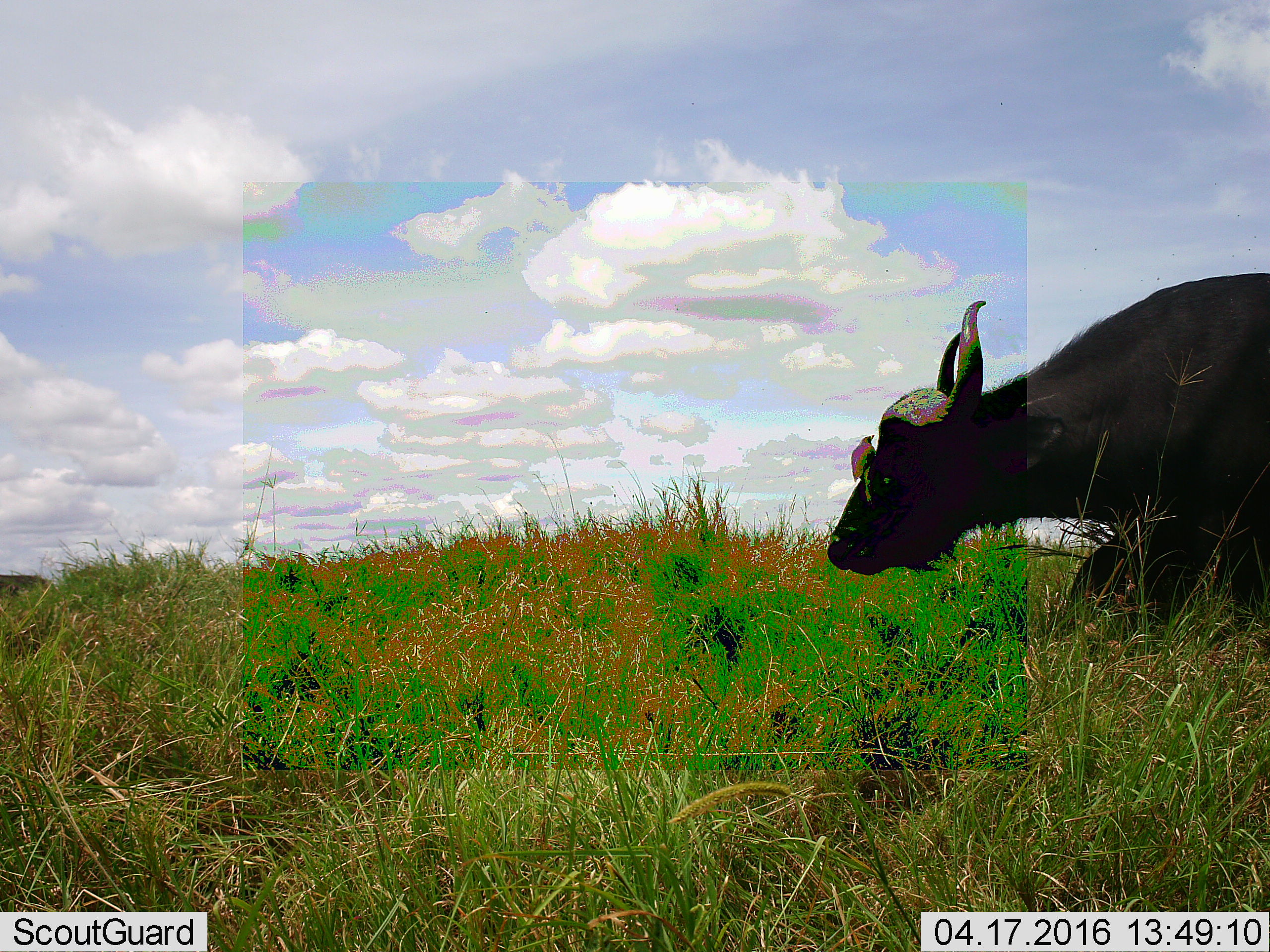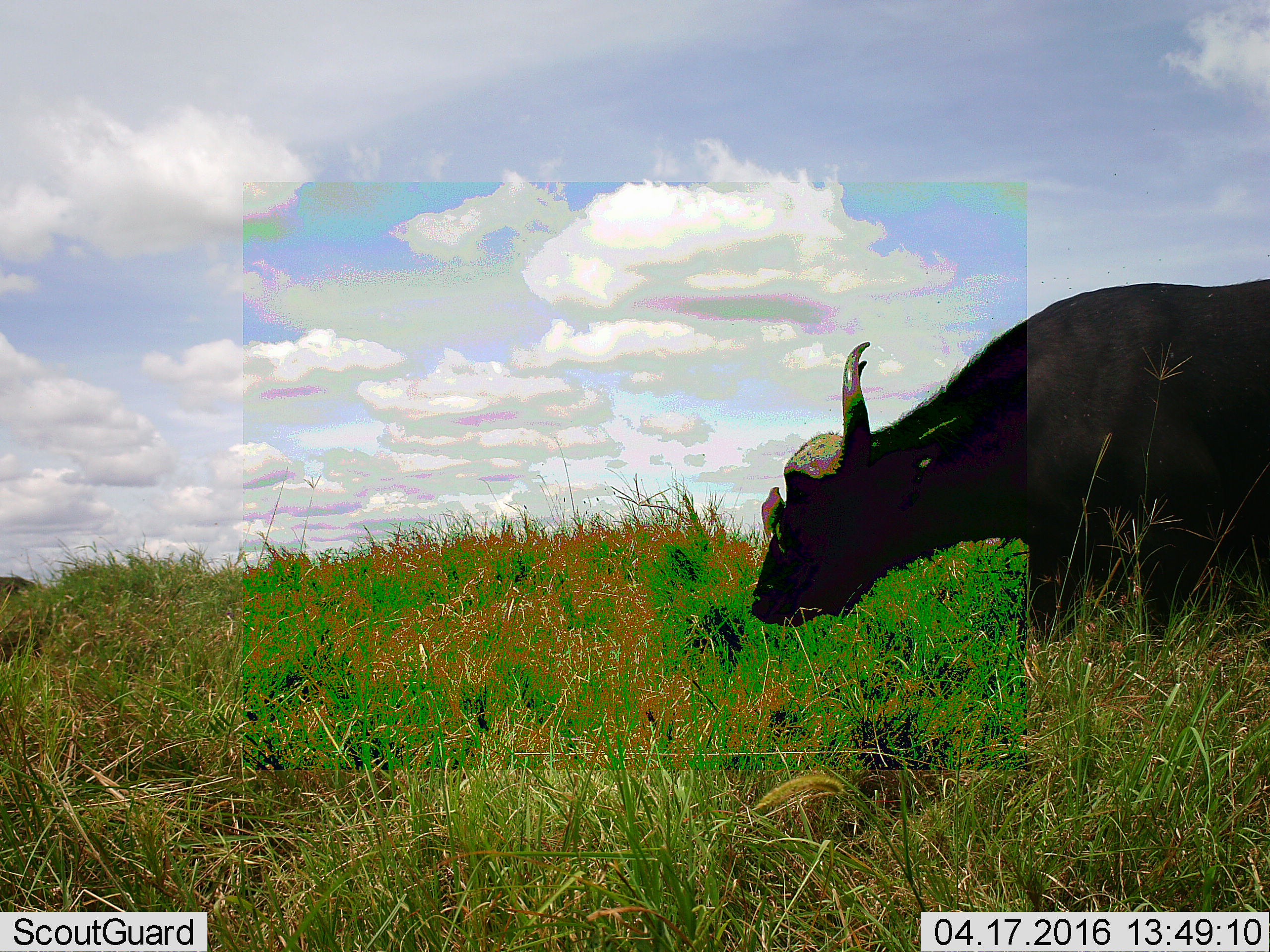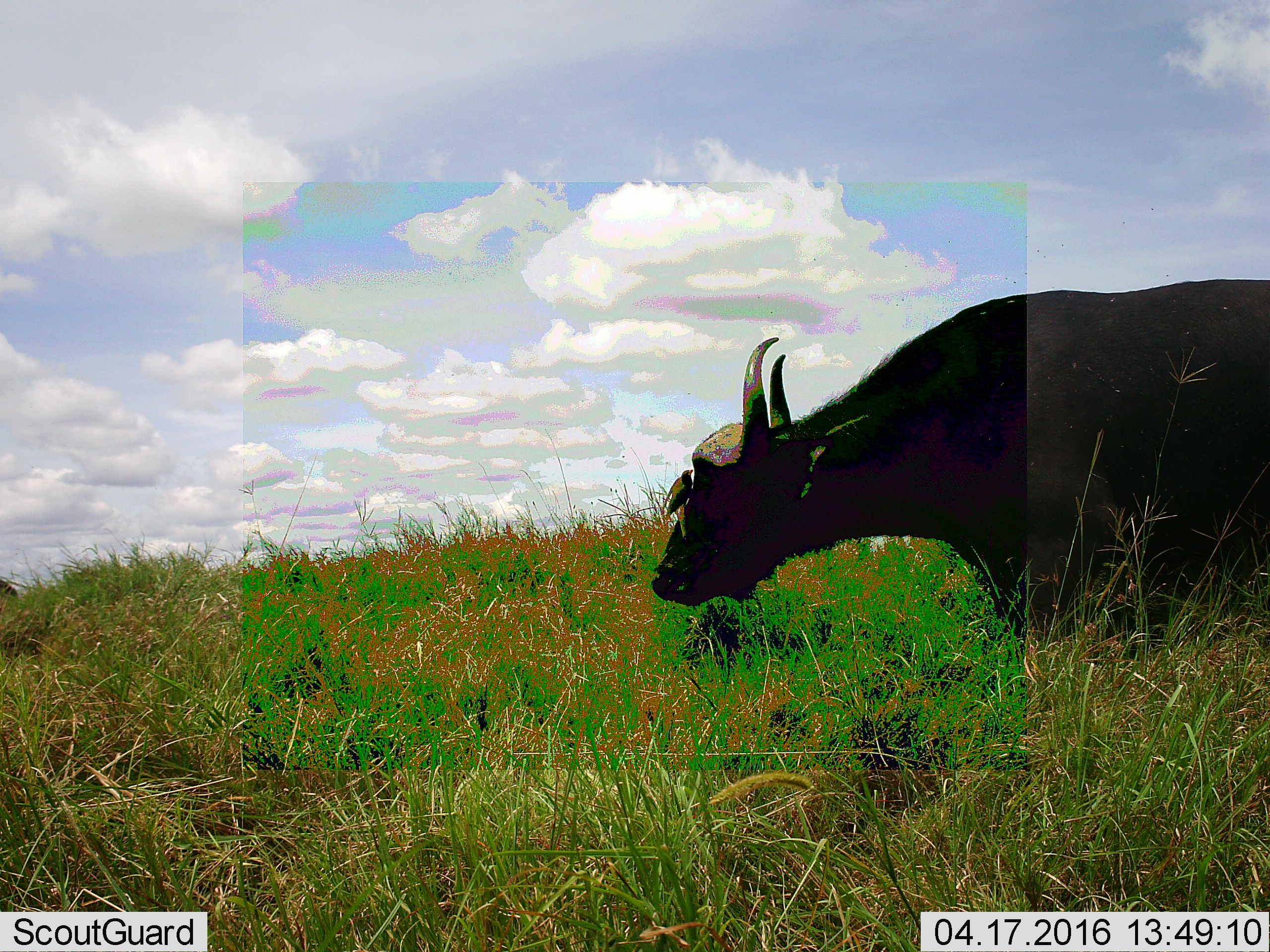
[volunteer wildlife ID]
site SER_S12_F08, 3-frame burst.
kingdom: Animalia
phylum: Chordata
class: Mammalia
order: Artiodactyla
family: Bovidae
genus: Syncerus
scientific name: Syncerus caffer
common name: african buffalo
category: buffalo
Buffalo (african buffalo) (Syncerus caffer), count 1. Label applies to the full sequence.